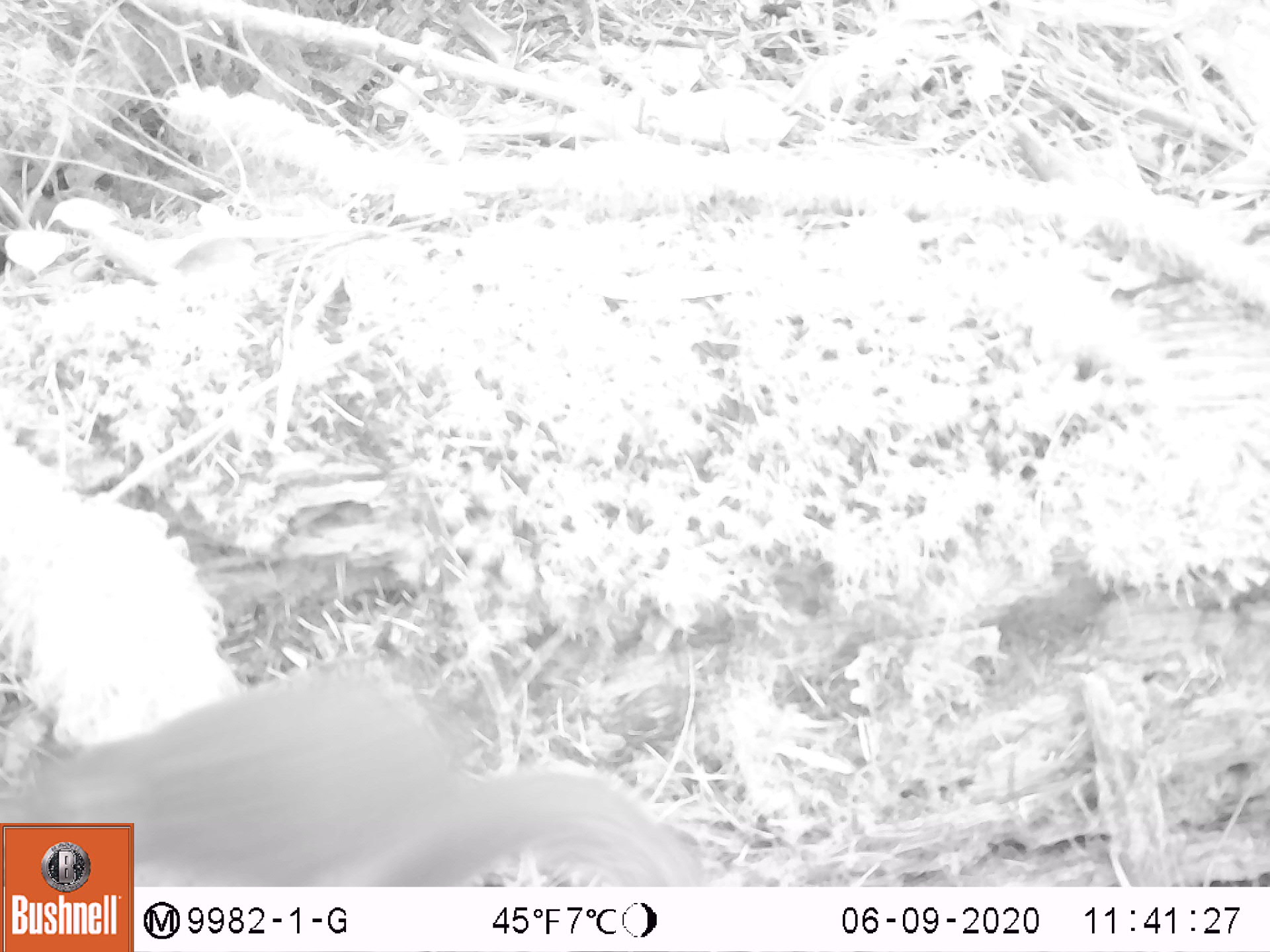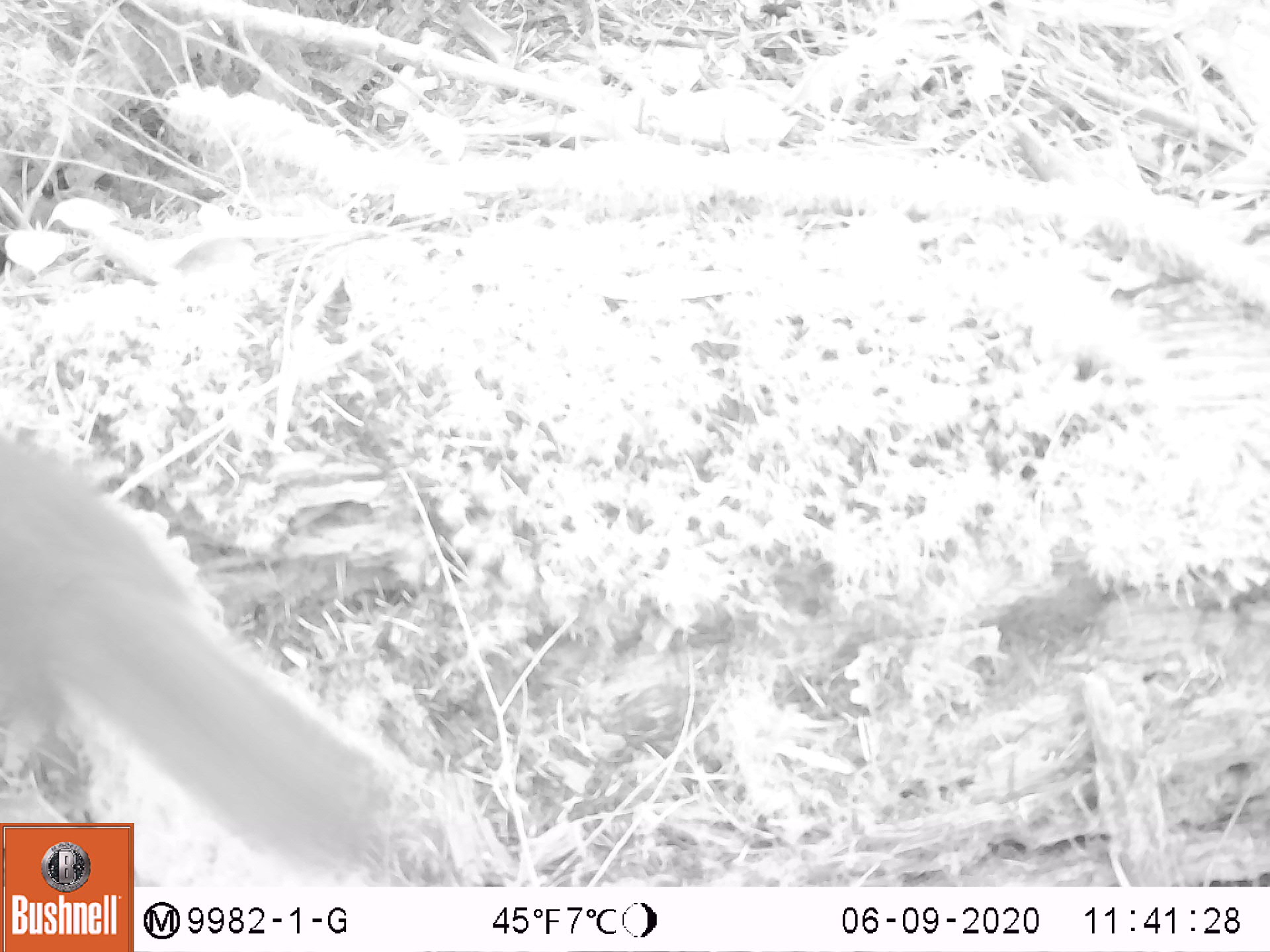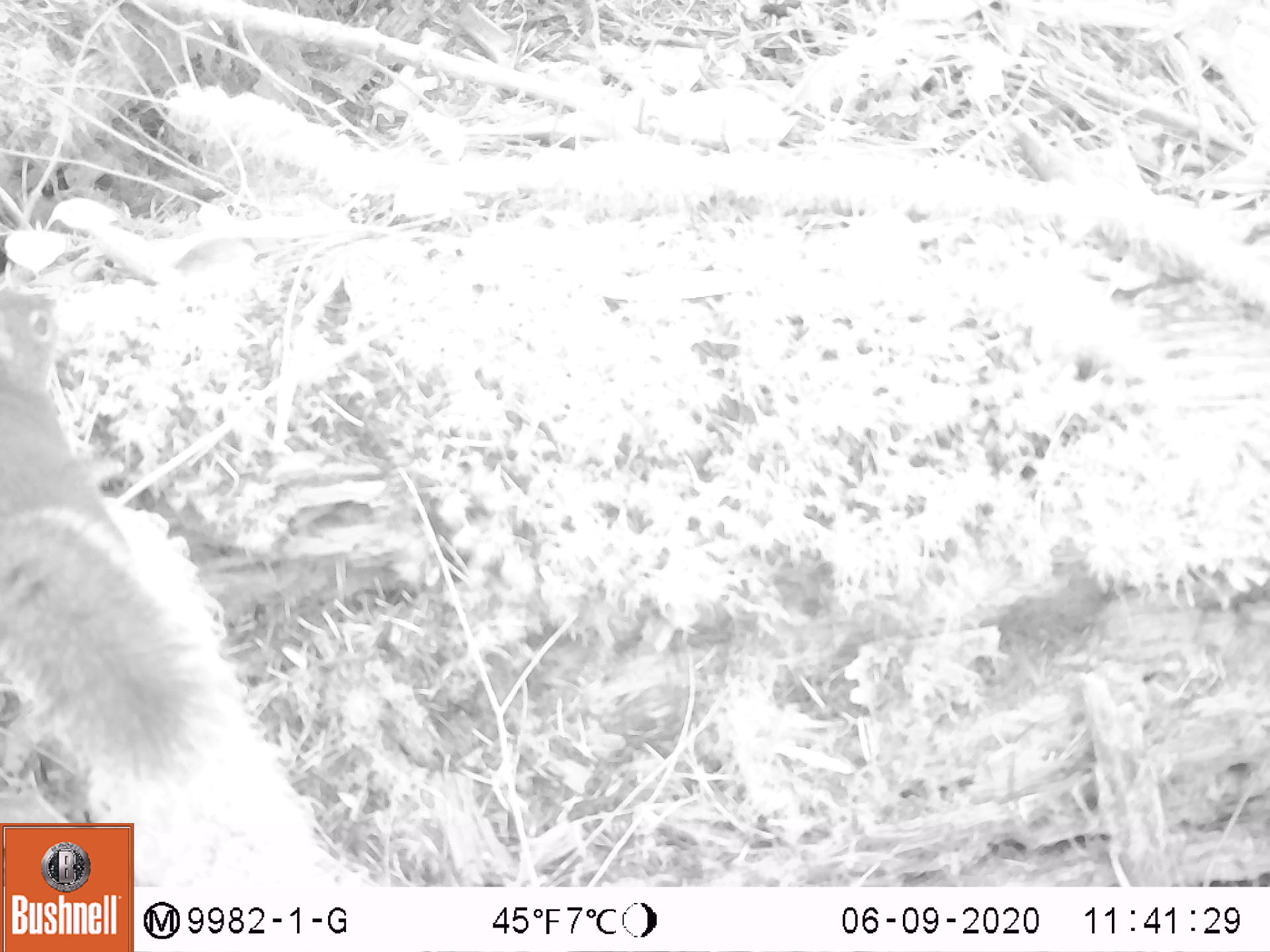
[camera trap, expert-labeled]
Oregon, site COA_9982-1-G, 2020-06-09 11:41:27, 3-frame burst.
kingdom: Animalia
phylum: Chordata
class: Mammalia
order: Rodentia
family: Sciuridae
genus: Tamiasciurus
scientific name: Tamiasciurus douglasii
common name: douglas squirrel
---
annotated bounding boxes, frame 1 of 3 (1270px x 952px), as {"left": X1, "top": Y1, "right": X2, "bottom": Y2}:
douglas squirrel: {"left": 135, "top": 669, "right": 682, "bottom": 883}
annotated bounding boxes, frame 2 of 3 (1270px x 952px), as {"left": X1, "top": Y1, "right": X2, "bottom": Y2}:
douglas squirrel: {"left": 7, "top": 440, "right": 387, "bottom": 818}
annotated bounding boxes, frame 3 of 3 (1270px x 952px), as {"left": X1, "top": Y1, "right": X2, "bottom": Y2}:
douglas squirrel: {"left": 1, "top": 288, "right": 204, "bottom": 786}